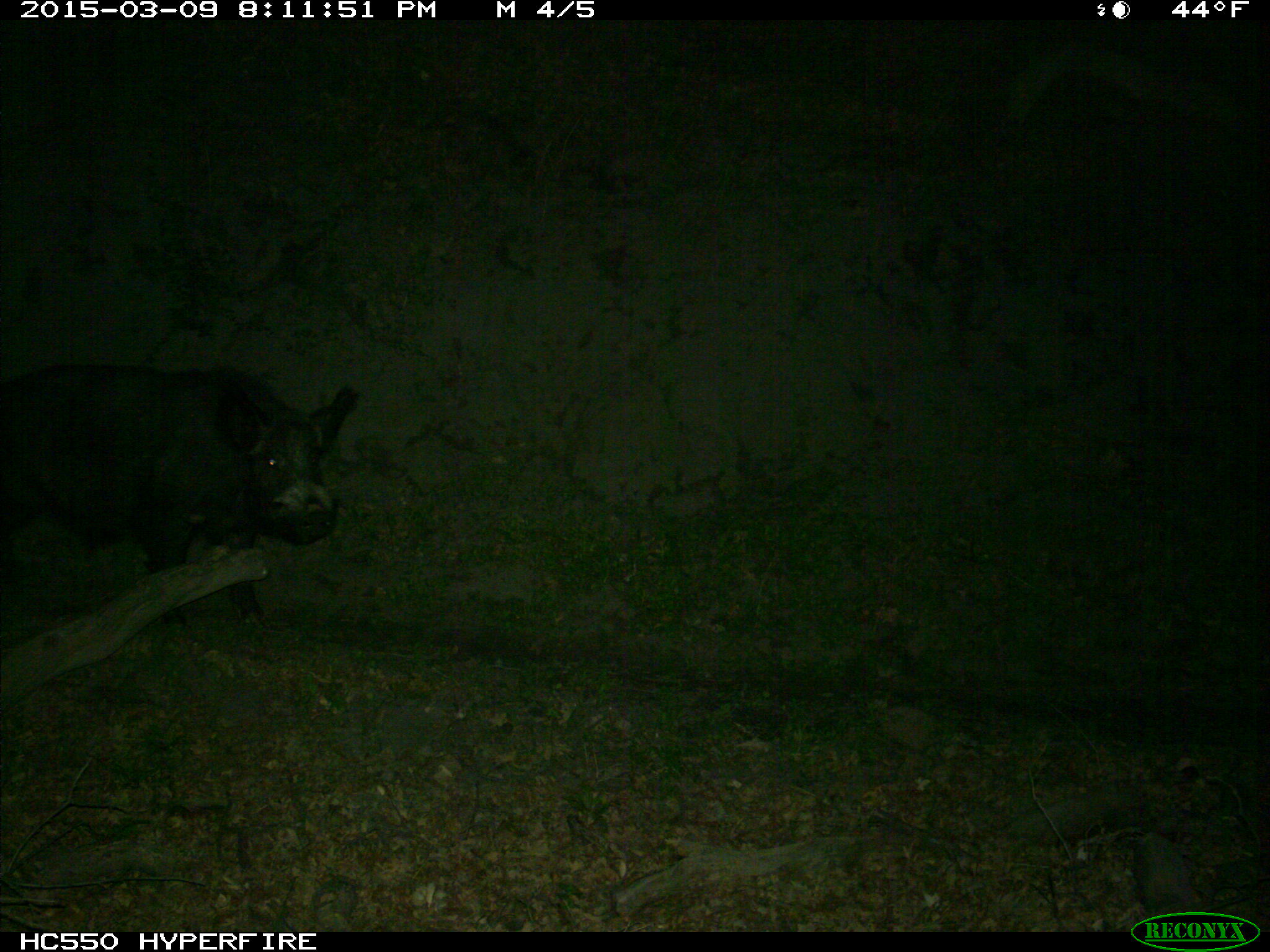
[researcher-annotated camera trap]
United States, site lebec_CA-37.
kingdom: Animalia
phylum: Chordata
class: Mammalia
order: Artiodactyla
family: Suidae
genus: Sus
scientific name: Sus scrofa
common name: wild boar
Sus scrofa (wild boar).